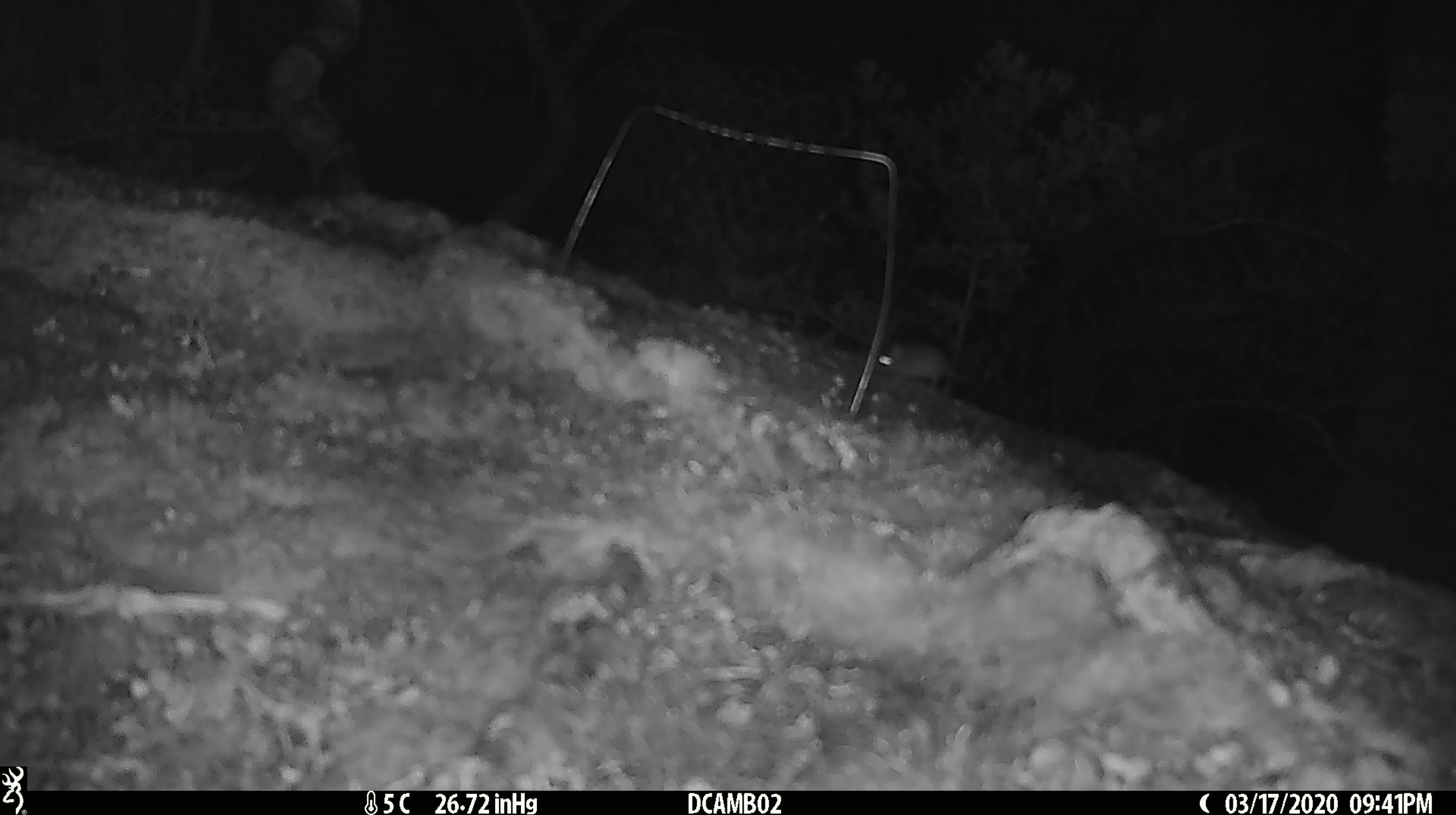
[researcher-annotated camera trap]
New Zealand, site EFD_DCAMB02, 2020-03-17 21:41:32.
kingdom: Animalia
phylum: Chordata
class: Mammalia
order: Rodentia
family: Muridae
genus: Mus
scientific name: Mus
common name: mouse